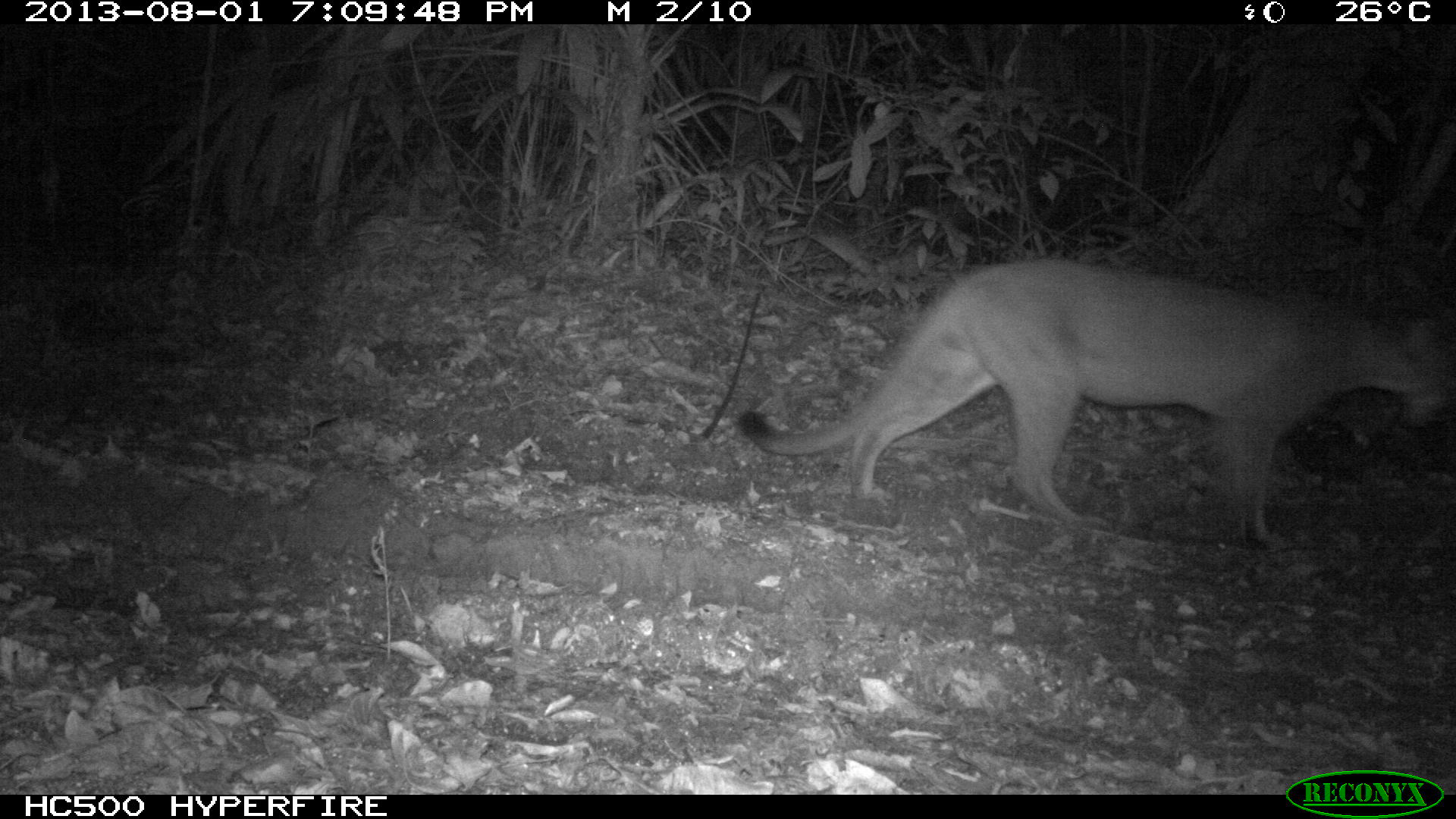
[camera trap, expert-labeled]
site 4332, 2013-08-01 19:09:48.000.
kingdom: Animalia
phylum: Chordata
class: Mammalia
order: Carnivora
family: Felidae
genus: Puma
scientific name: Puma concolor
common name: mountain lion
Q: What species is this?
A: Puma concolor (mountain lion).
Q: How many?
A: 1.